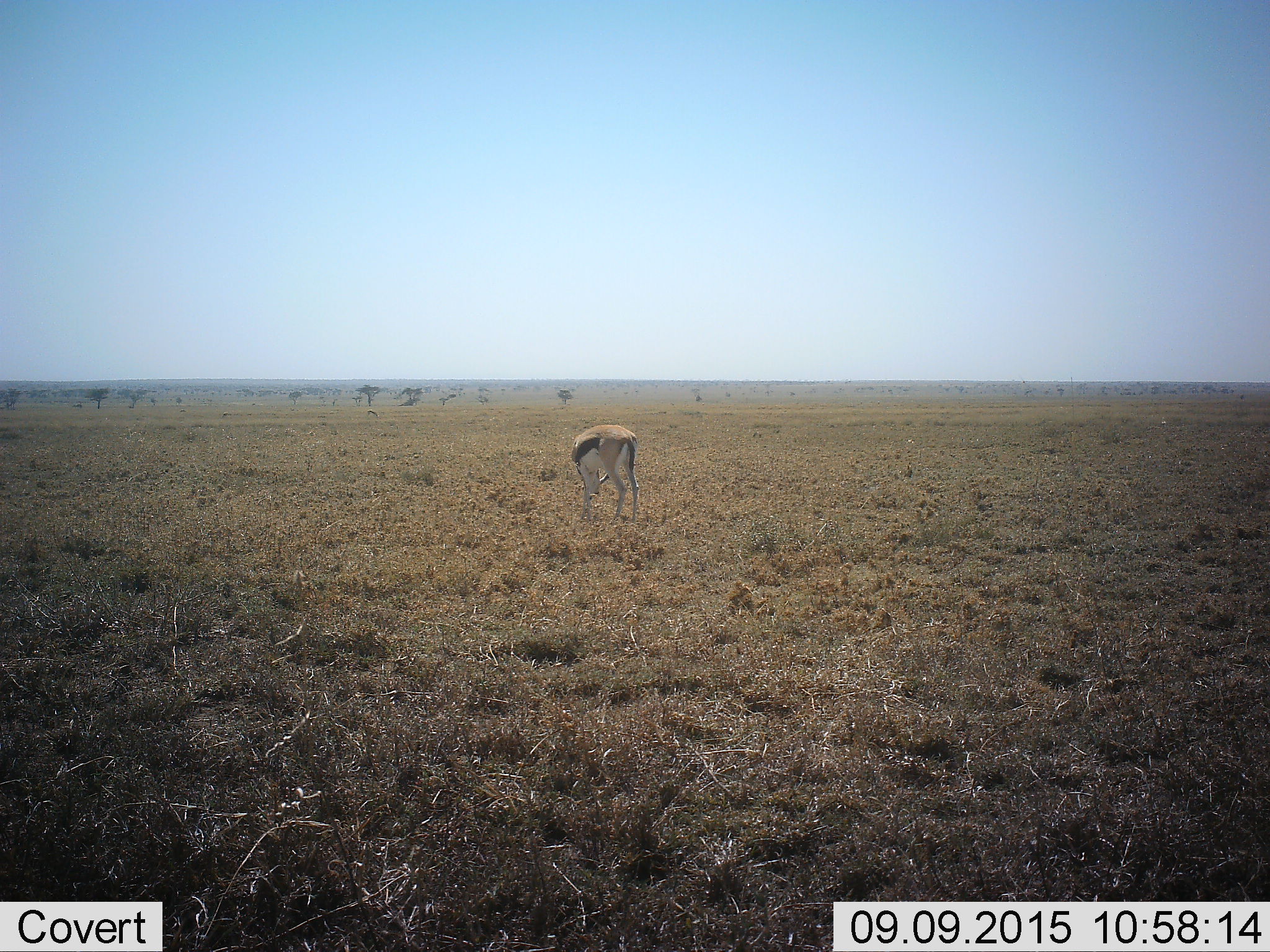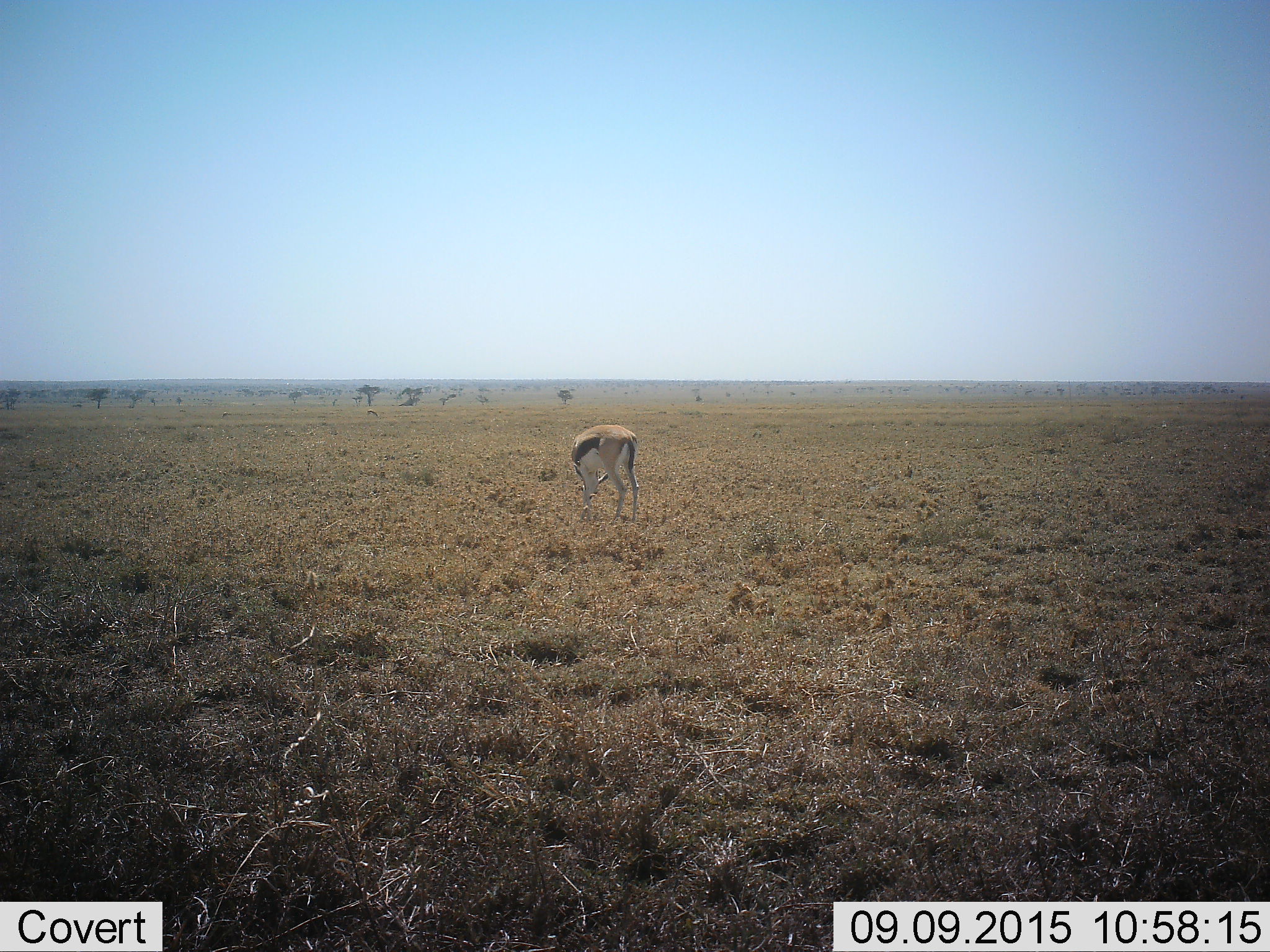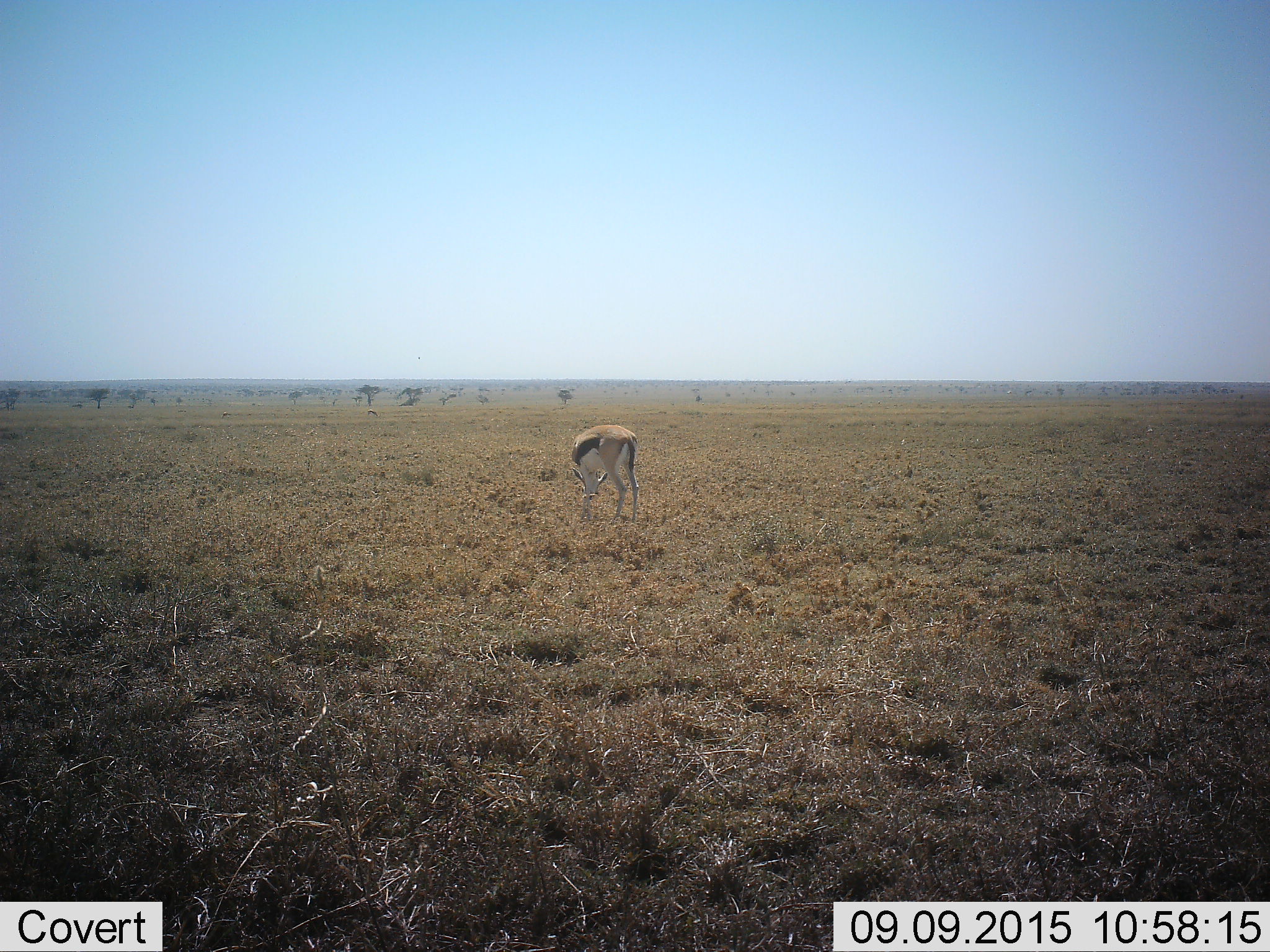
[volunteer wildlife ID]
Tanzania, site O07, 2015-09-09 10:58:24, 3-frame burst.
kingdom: Animalia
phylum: Chordata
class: Mammalia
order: Artiodactyla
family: Bovidae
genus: Eudorcas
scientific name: Eudorcas thomsonii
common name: thomson's gazelle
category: gazellethomsons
Gazellethomsons (thomson's gazelle) (Eudorcas thomsonii), count 1. Behavior (volunteer vote fractions): standing 29%, resting 0%, moving 14%, interacting 0%. Young present (vote fraction): 0%. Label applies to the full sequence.